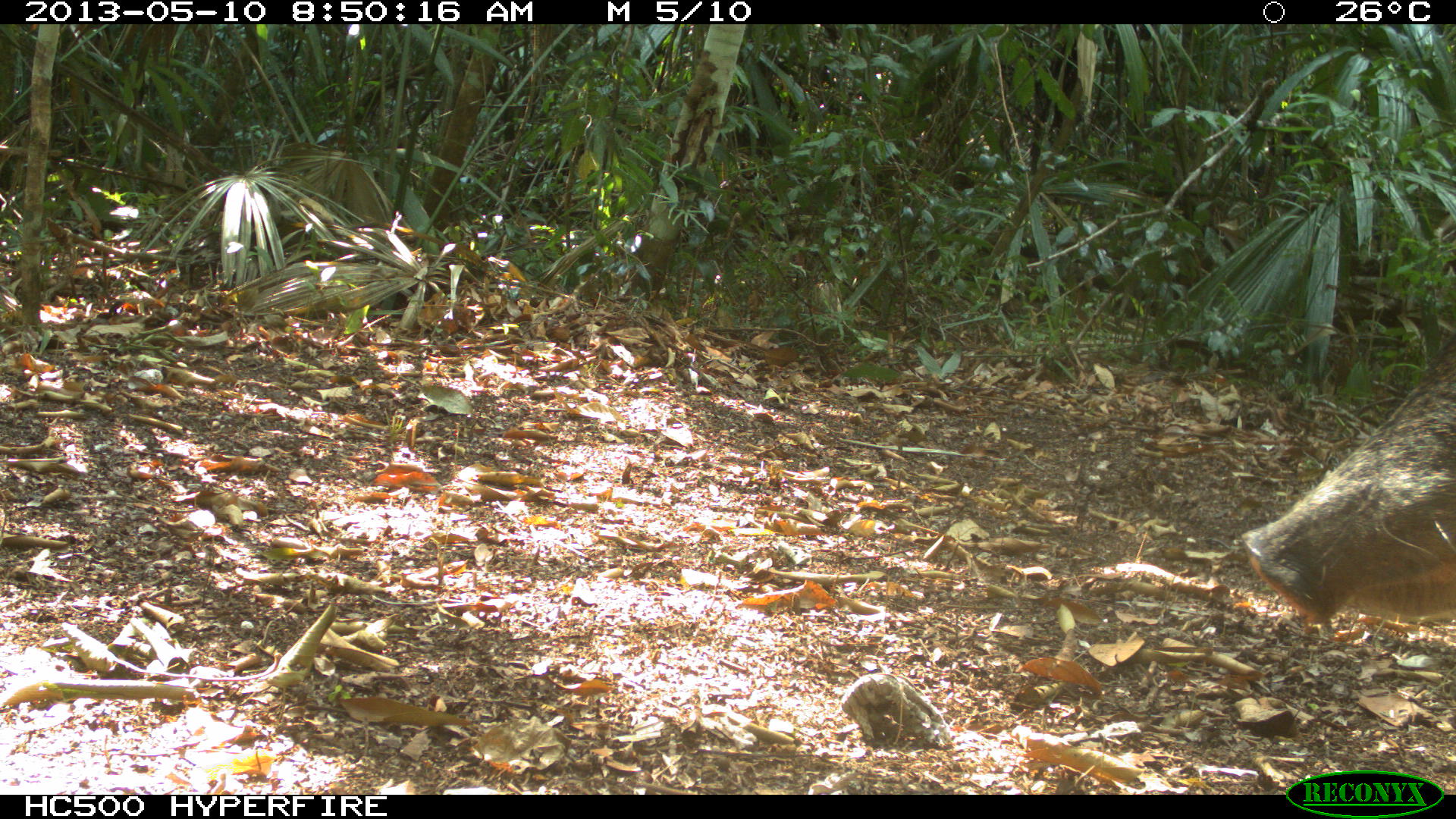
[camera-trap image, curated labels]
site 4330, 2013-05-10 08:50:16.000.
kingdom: Animalia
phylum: Chordata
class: Mammalia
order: Artiodactyla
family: Tayassuidae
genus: Tayassu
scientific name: Tayassu pecari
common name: white-lipped peccary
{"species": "Tayassu pecari (white-lipped peccary)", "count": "1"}